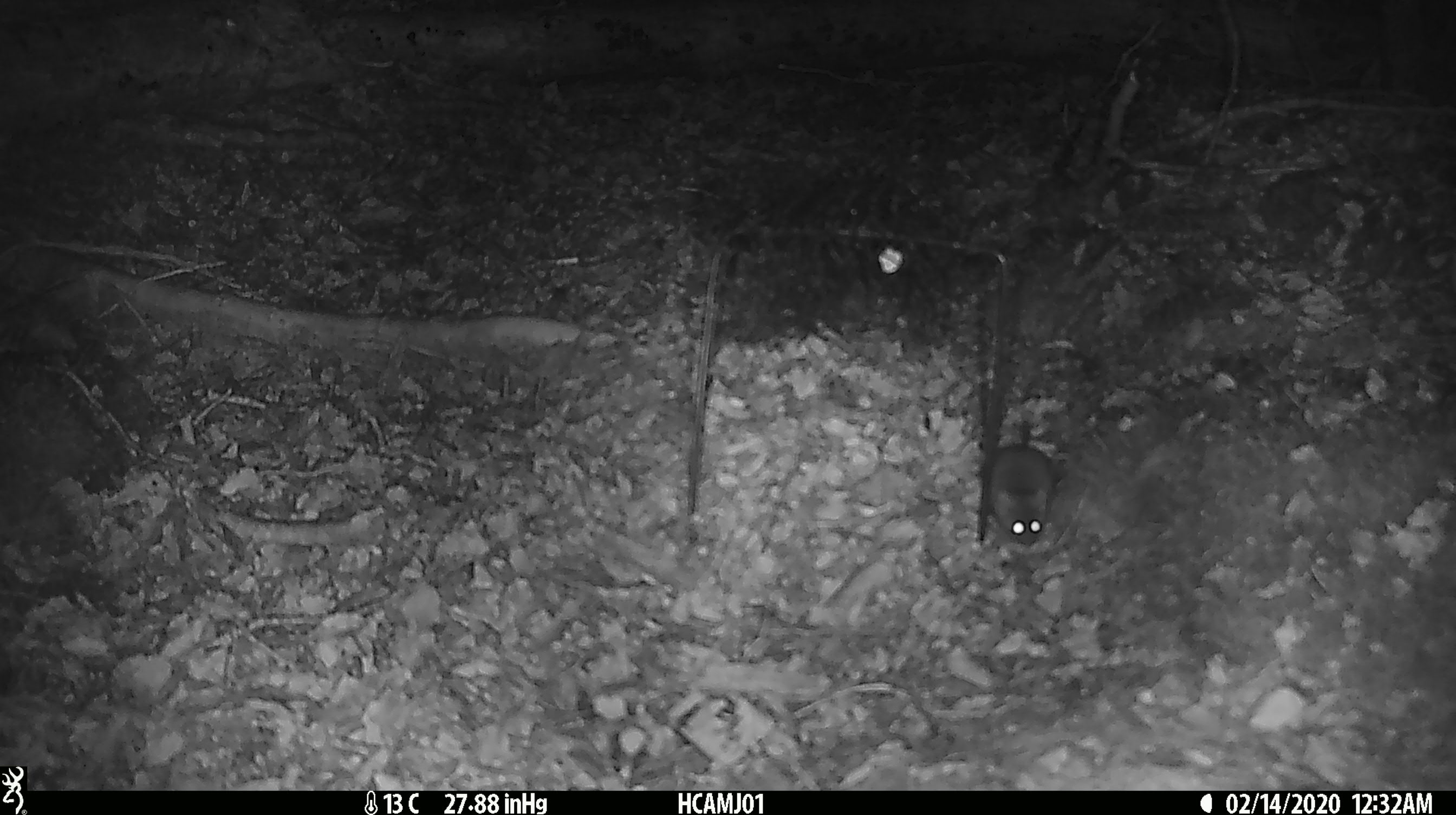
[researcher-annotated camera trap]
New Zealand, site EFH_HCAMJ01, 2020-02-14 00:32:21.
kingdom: Animalia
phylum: Chordata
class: Mammalia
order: Rodentia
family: Muridae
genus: Mus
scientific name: Mus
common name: mouse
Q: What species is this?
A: Mouse (Mus).